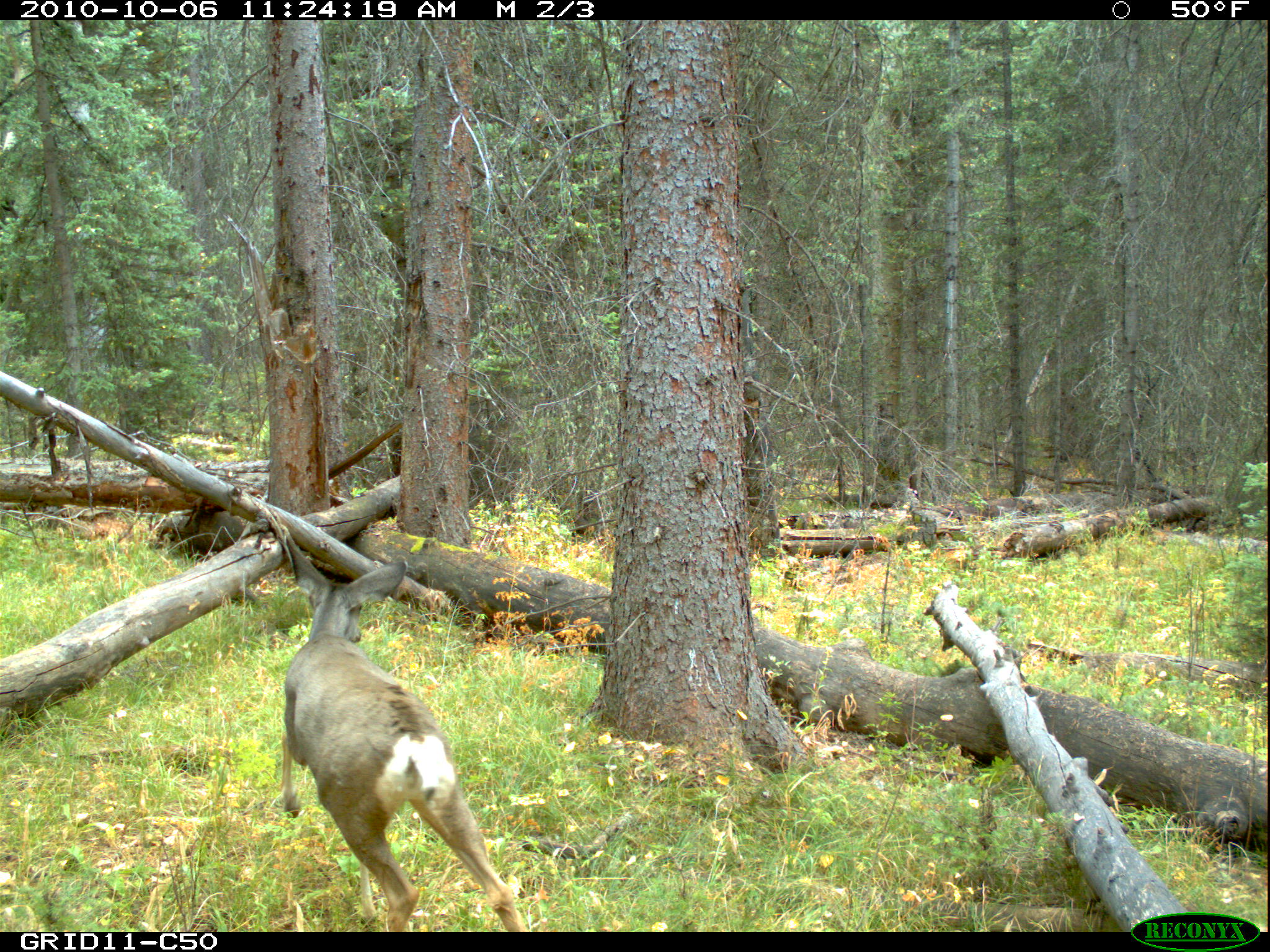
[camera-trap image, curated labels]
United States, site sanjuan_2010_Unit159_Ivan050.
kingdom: Animalia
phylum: Chordata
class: Mammalia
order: Artiodactyla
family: Cervidae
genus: Odocoileus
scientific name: Odocoileus hemionus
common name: mule deer